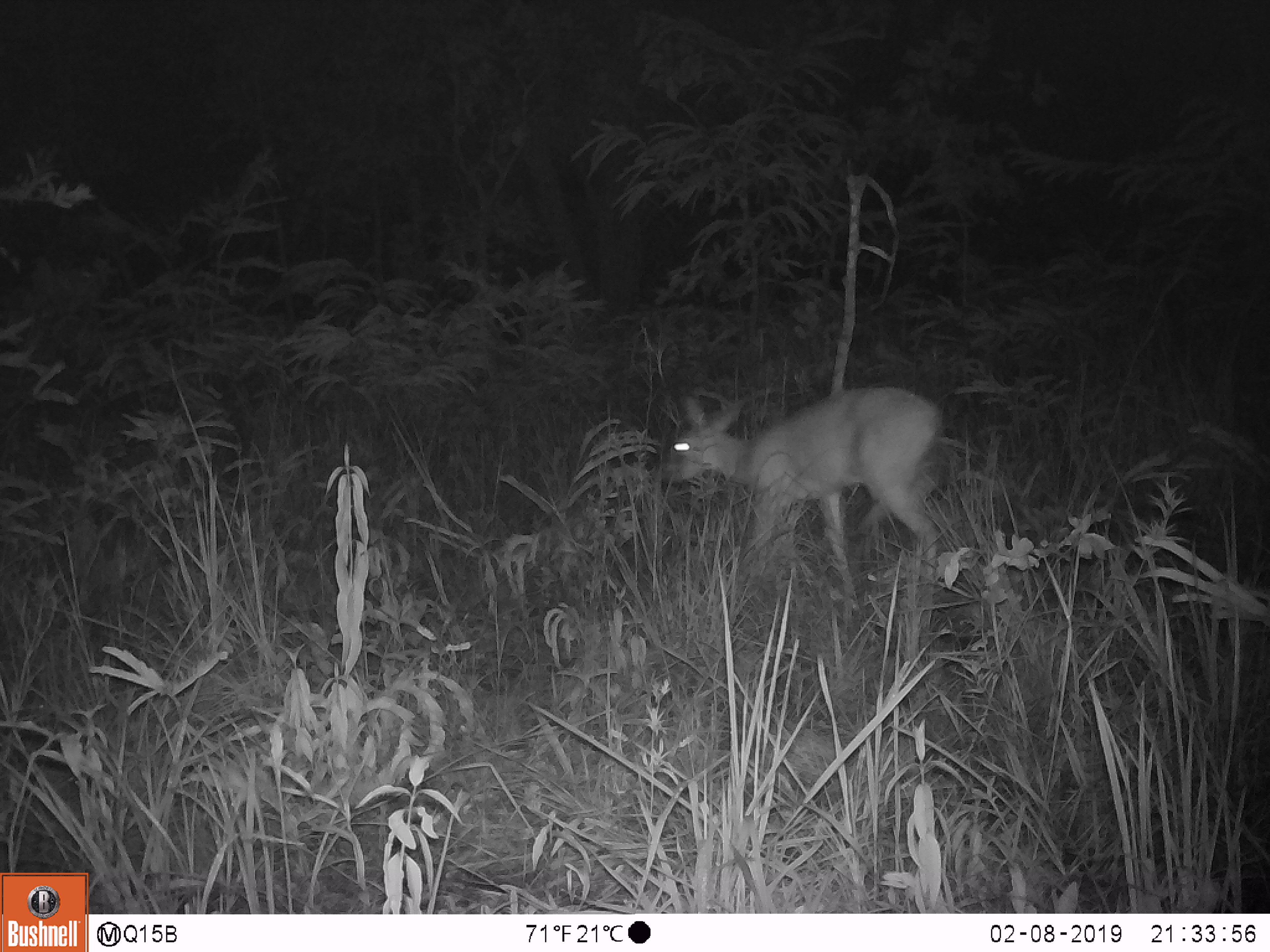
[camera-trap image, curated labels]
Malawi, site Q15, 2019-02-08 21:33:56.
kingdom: Animalia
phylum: Chordata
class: Mammalia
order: Artiodactyla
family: Bovidae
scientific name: Antilopinae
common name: small antelope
Small antelope (Antilopinae), count 1.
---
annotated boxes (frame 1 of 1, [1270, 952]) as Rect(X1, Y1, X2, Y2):
small antelope: Rect(661, 381, 964, 602)